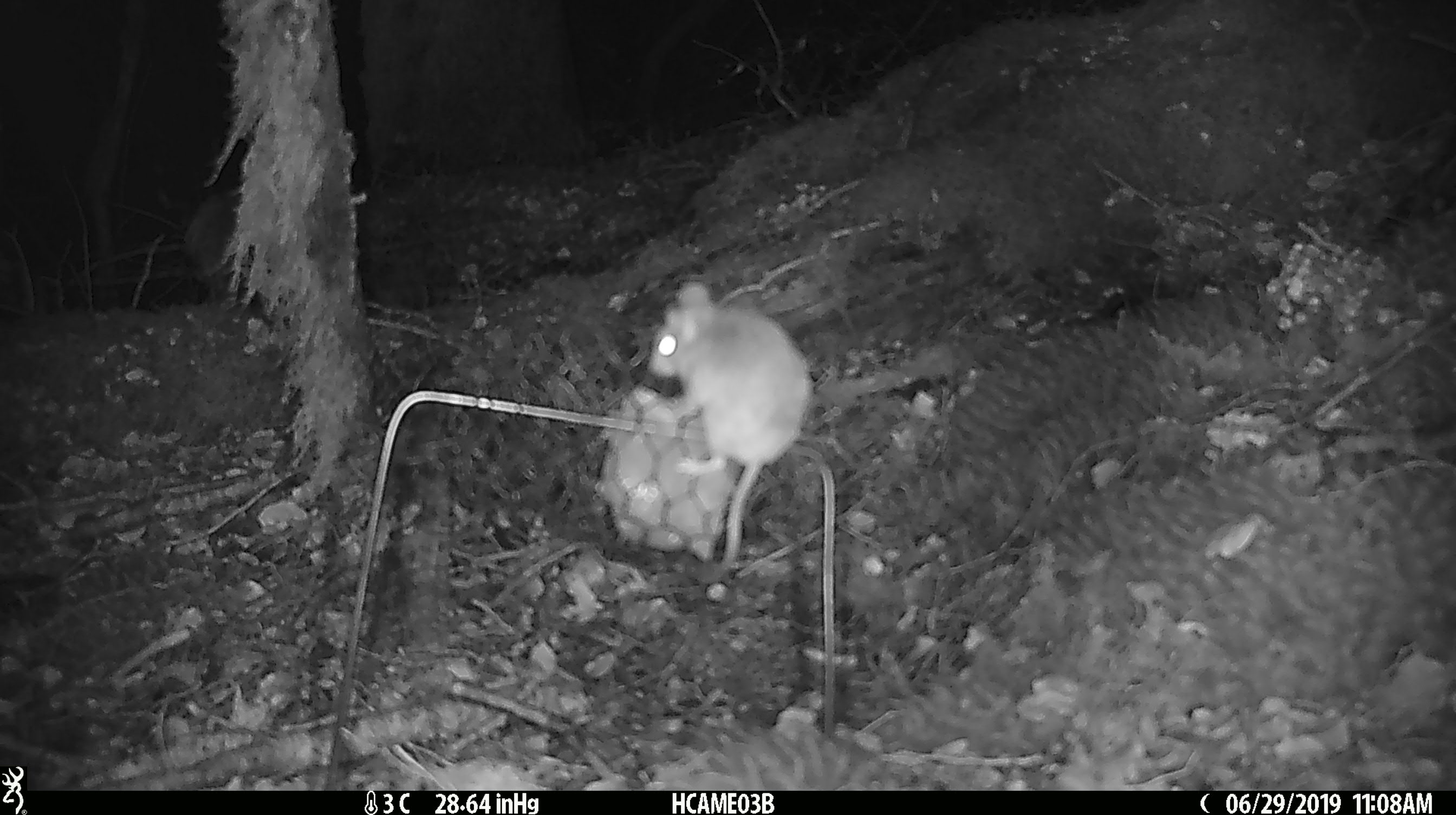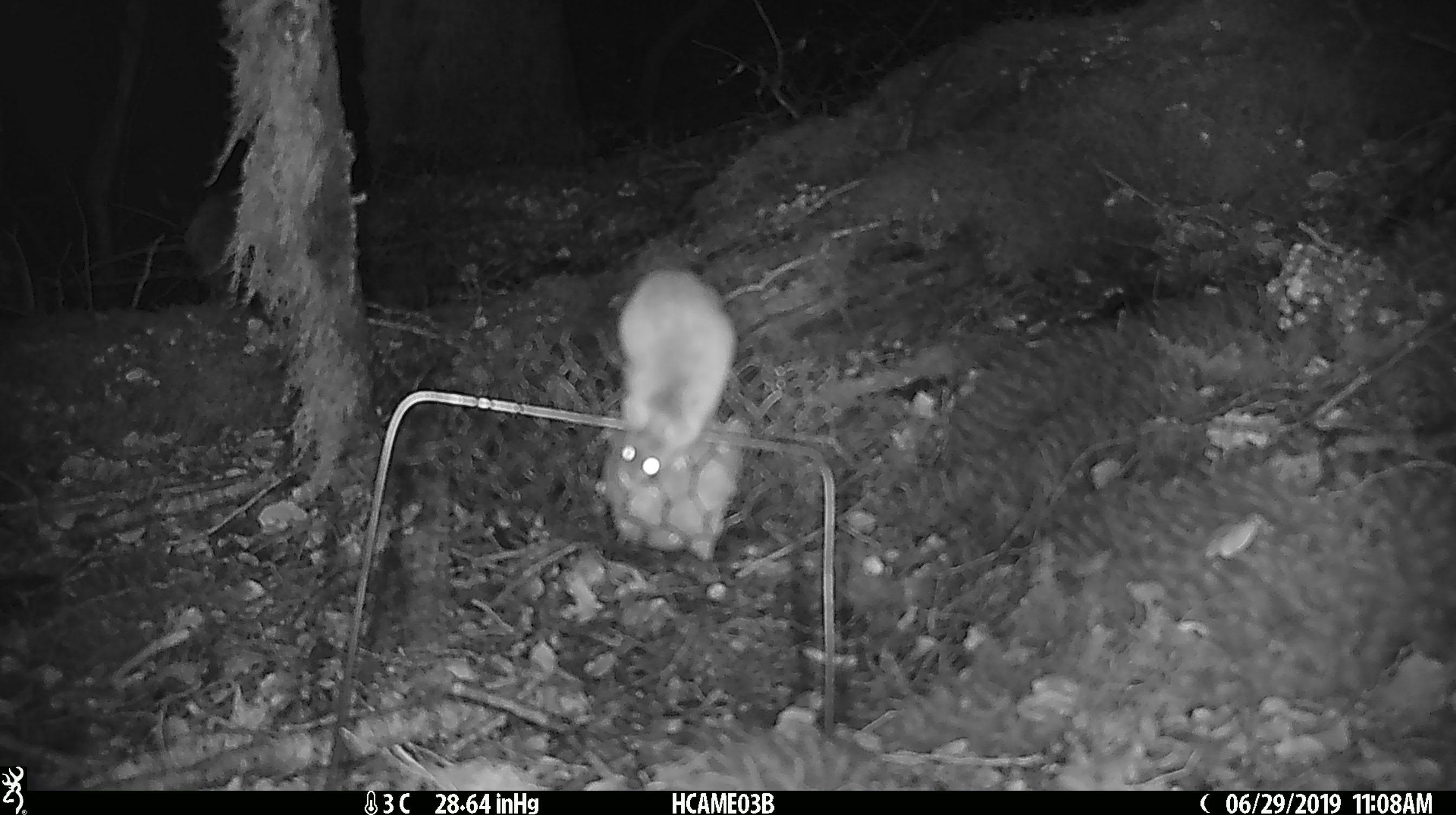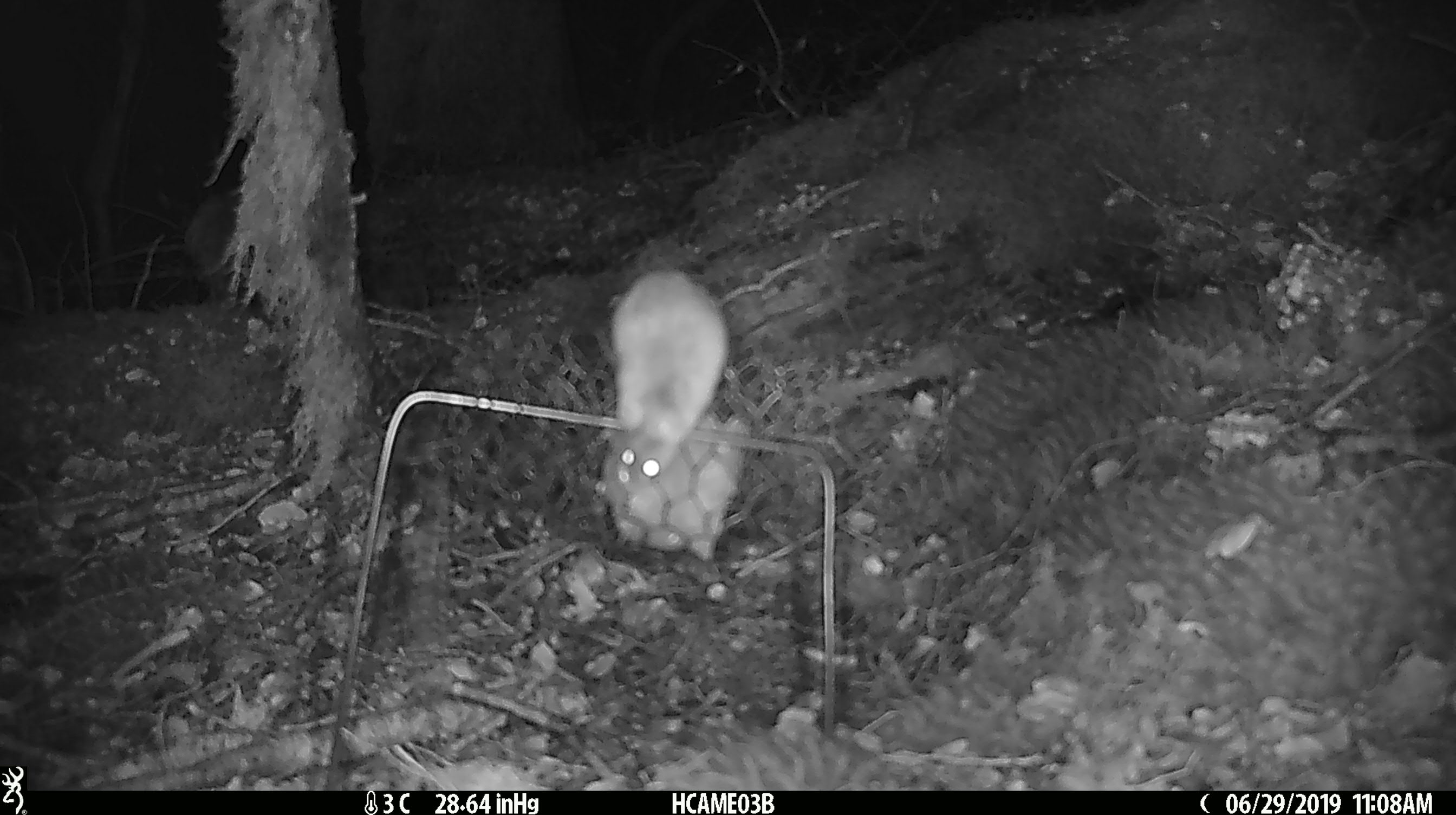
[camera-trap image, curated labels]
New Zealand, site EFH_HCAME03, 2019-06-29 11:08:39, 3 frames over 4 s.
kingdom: Animalia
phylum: Chordata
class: Mammalia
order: Rodentia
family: Muridae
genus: Mus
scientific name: Mus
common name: mouse